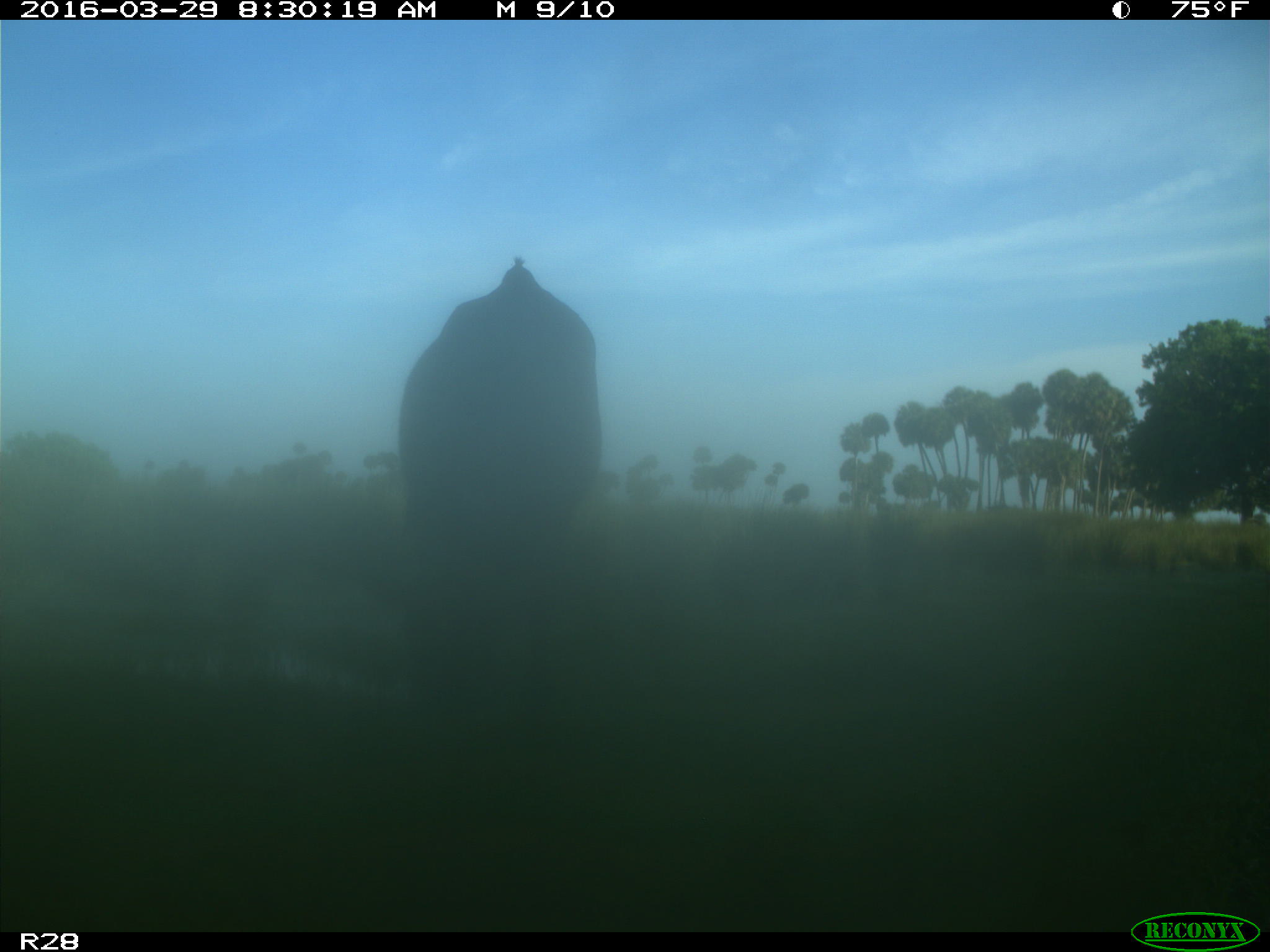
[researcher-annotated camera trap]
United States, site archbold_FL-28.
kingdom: Animalia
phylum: Chordata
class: Mammalia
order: Artiodactyla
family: Bovidae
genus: Bos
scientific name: Bos taurus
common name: domestic cow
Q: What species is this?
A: Bos taurus (domestic cow).